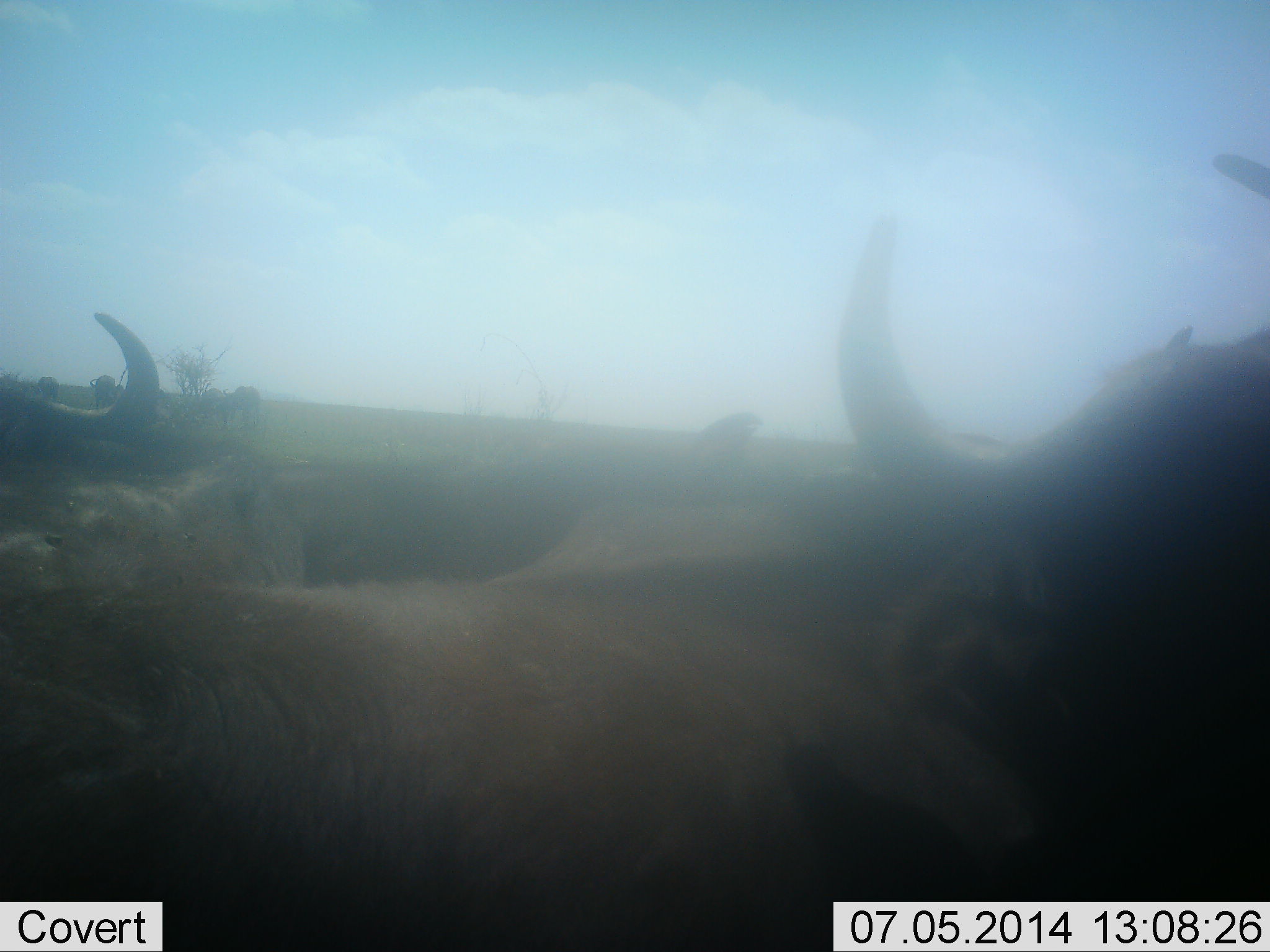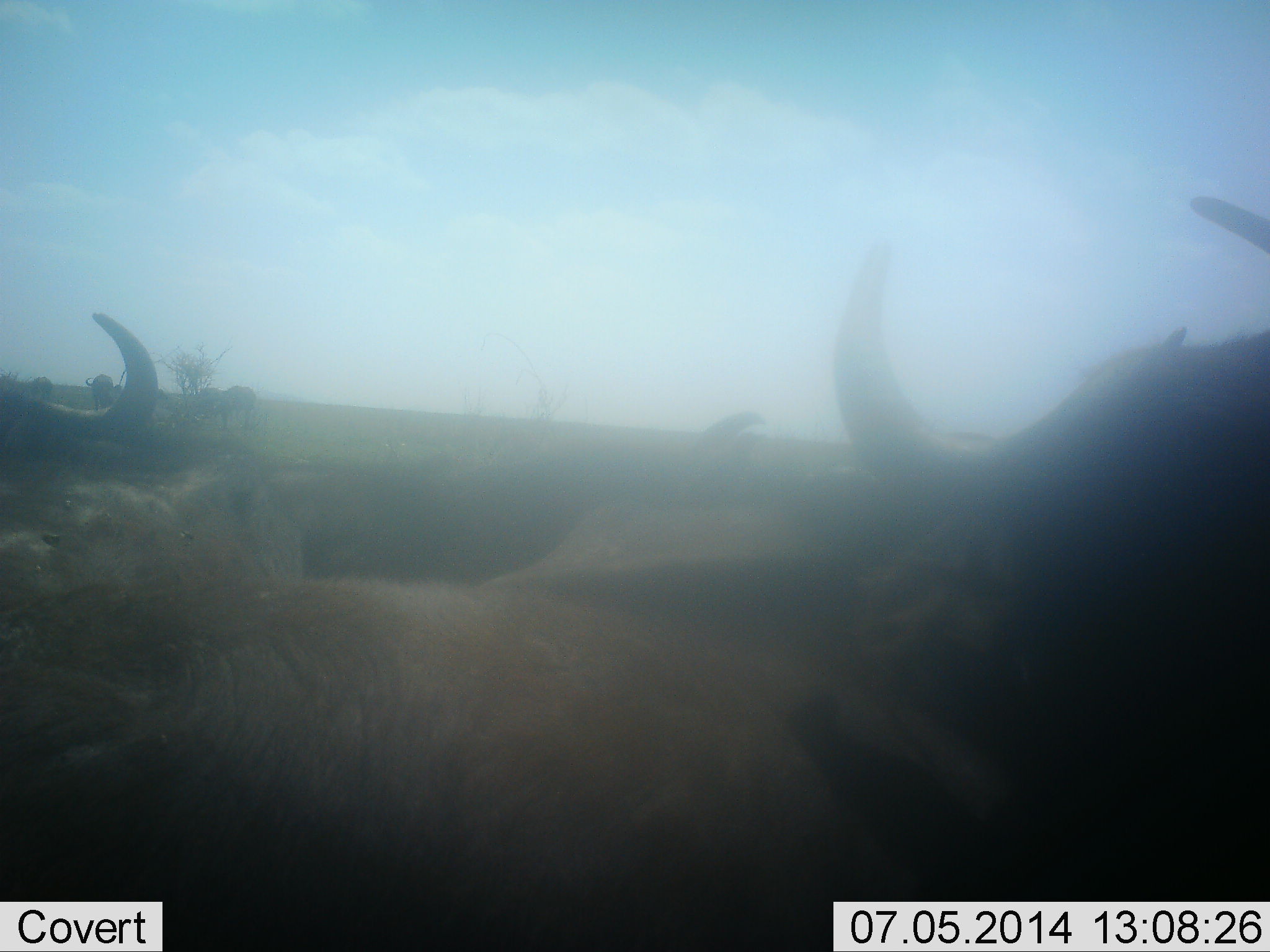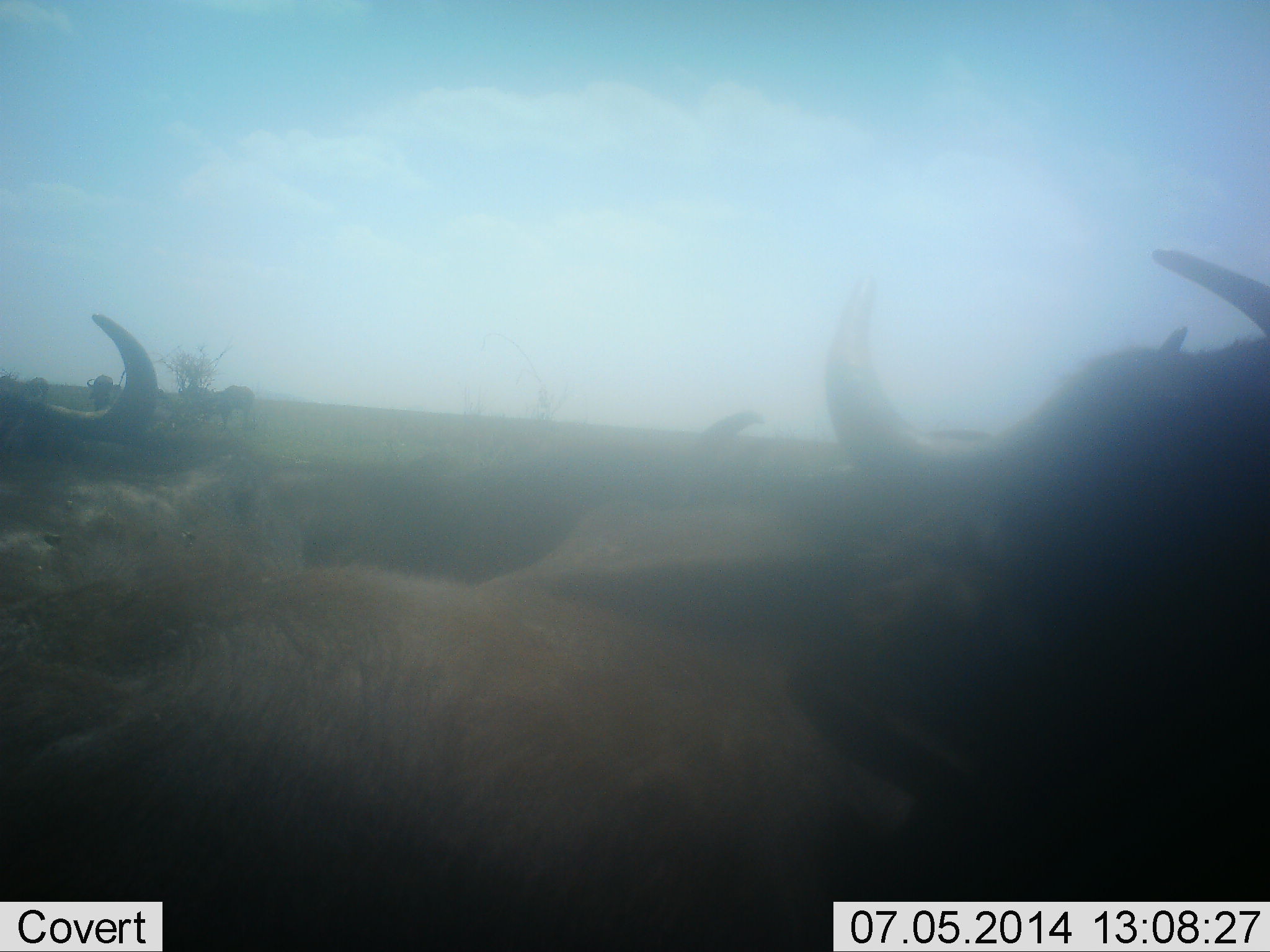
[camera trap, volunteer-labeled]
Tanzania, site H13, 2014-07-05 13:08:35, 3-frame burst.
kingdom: Animalia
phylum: Chordata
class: Mammalia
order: Artiodactyla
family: Bovidae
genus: Connochaetes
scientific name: Connochaetes taurinus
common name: blue wildebeest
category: wildebeest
Wildebeest (blue wildebeest) (Connochaetes taurinus), count 4. Behavior (volunteer vote fractions): standing 30%, resting 40%, moving 30%, interacting 20%. Young present (vote fraction): 0%. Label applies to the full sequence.